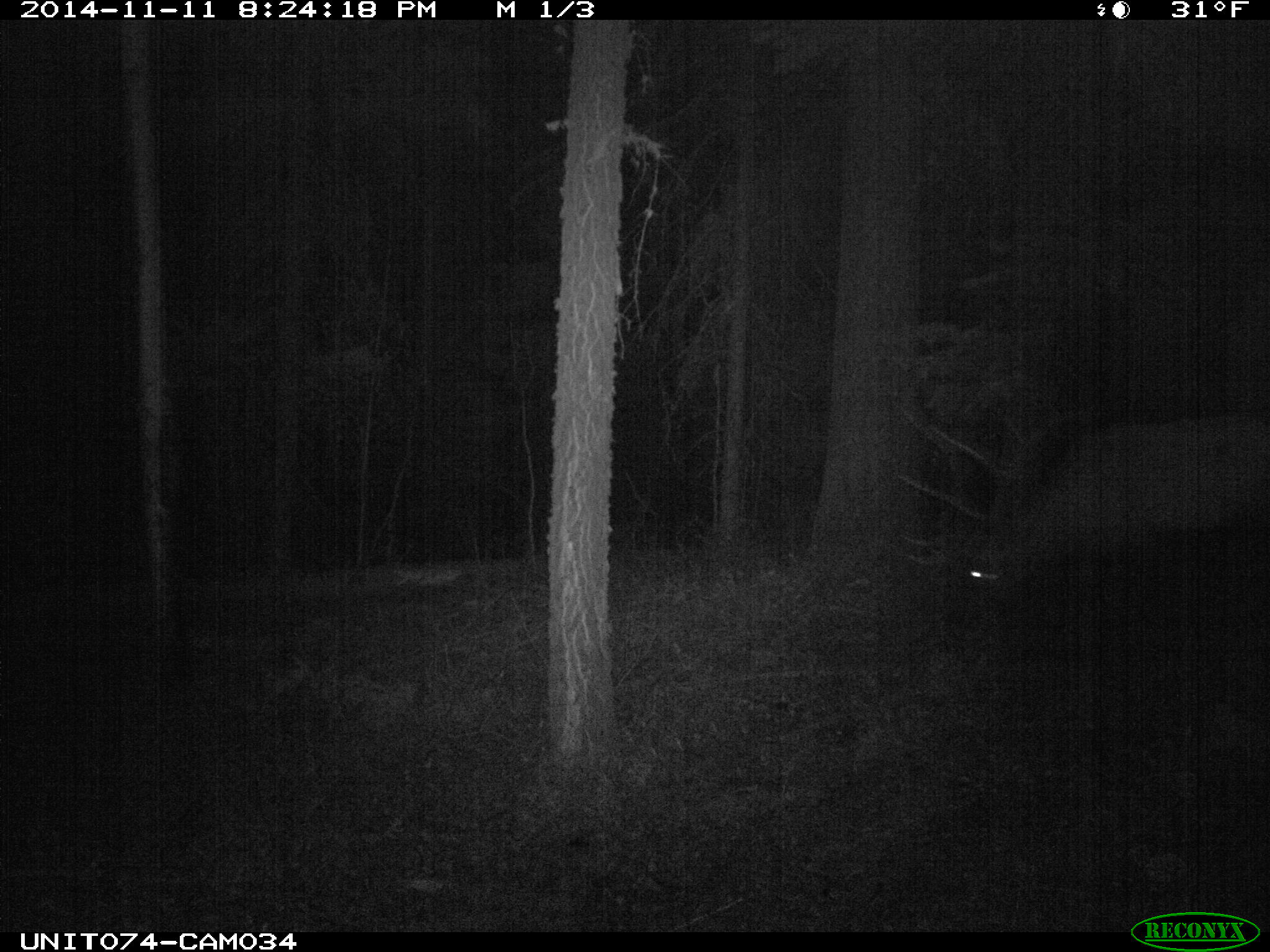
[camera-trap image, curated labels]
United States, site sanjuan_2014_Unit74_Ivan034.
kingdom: Animalia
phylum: Chordata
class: Mammalia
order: Artiodactyla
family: Cervidae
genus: Cervus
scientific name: Cervus elaphus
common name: red deer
Cervus elaphus (red deer).